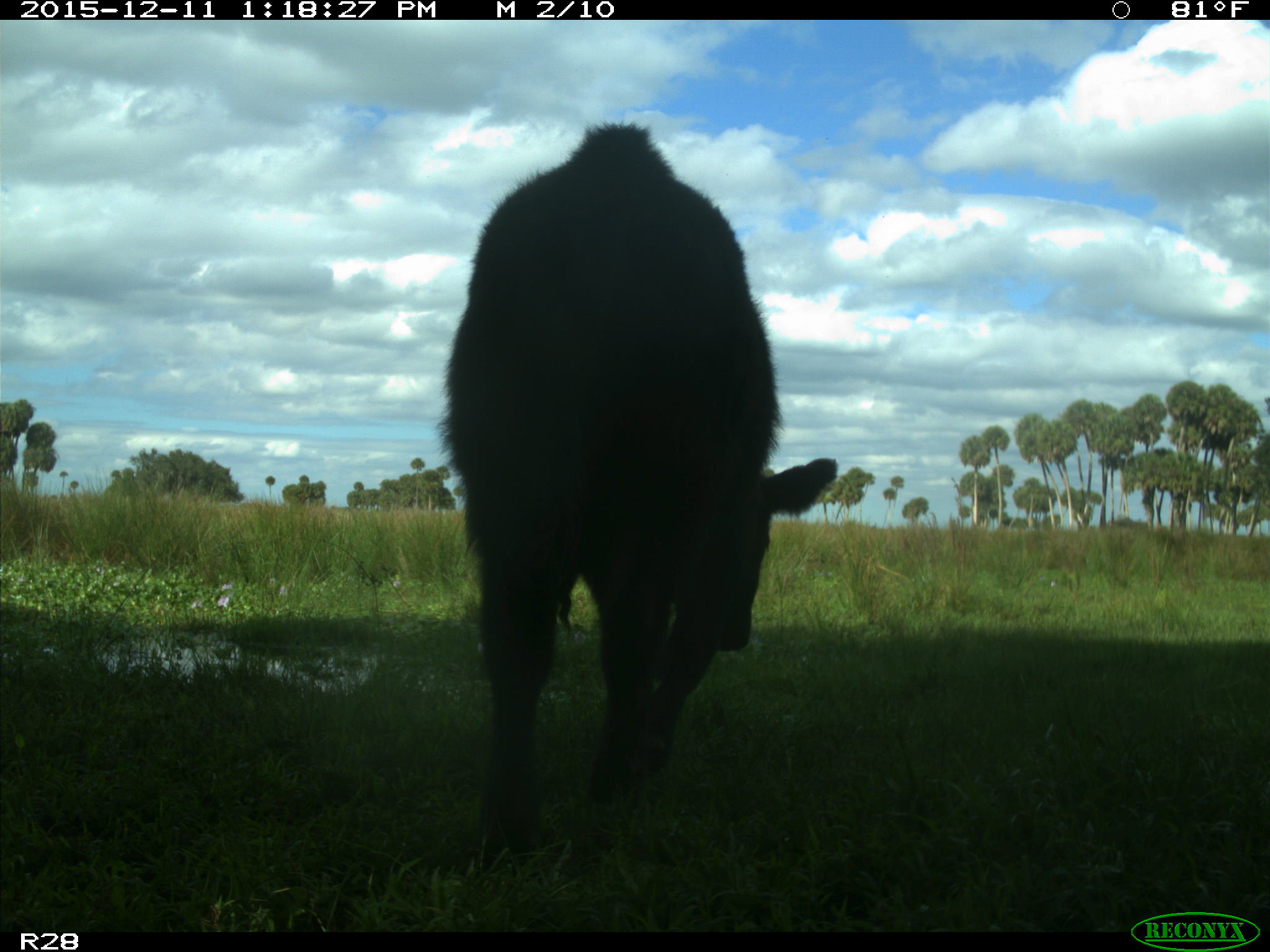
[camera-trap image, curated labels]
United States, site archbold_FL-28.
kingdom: Animalia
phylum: Chordata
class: Mammalia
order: Artiodactyla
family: Bovidae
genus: Bos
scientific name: Bos taurus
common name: domestic cow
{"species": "Bos taurus (domestic cow)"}